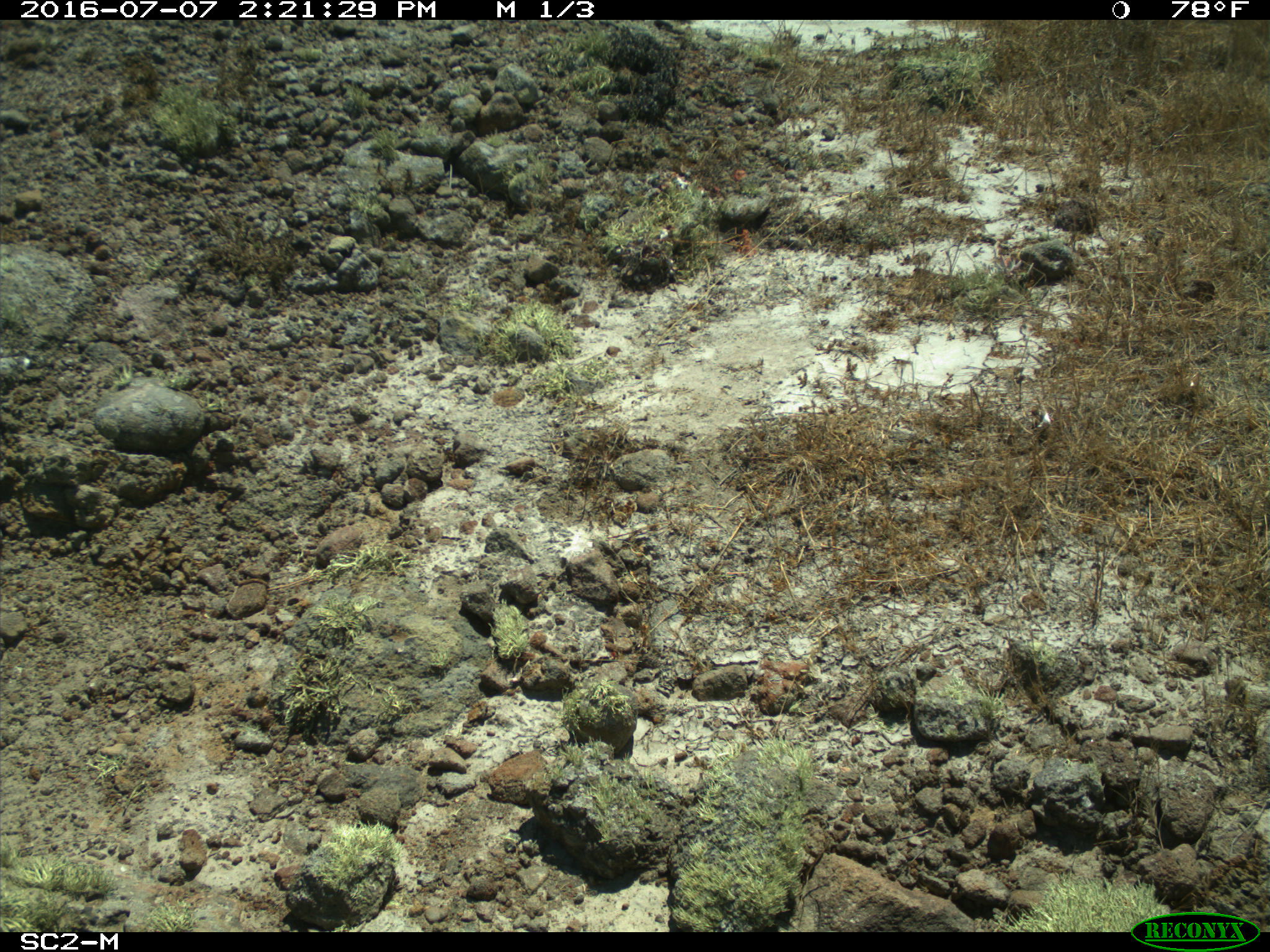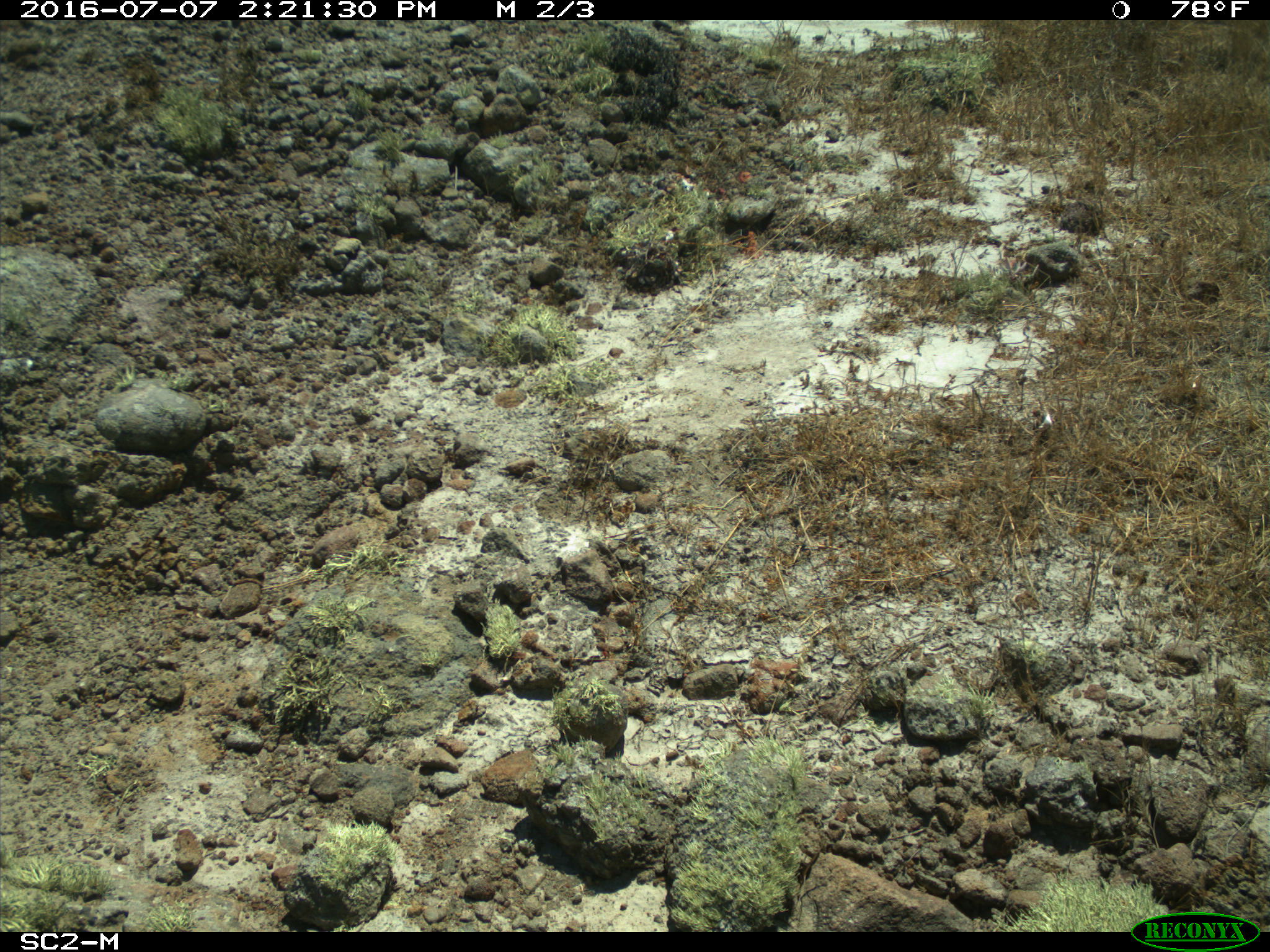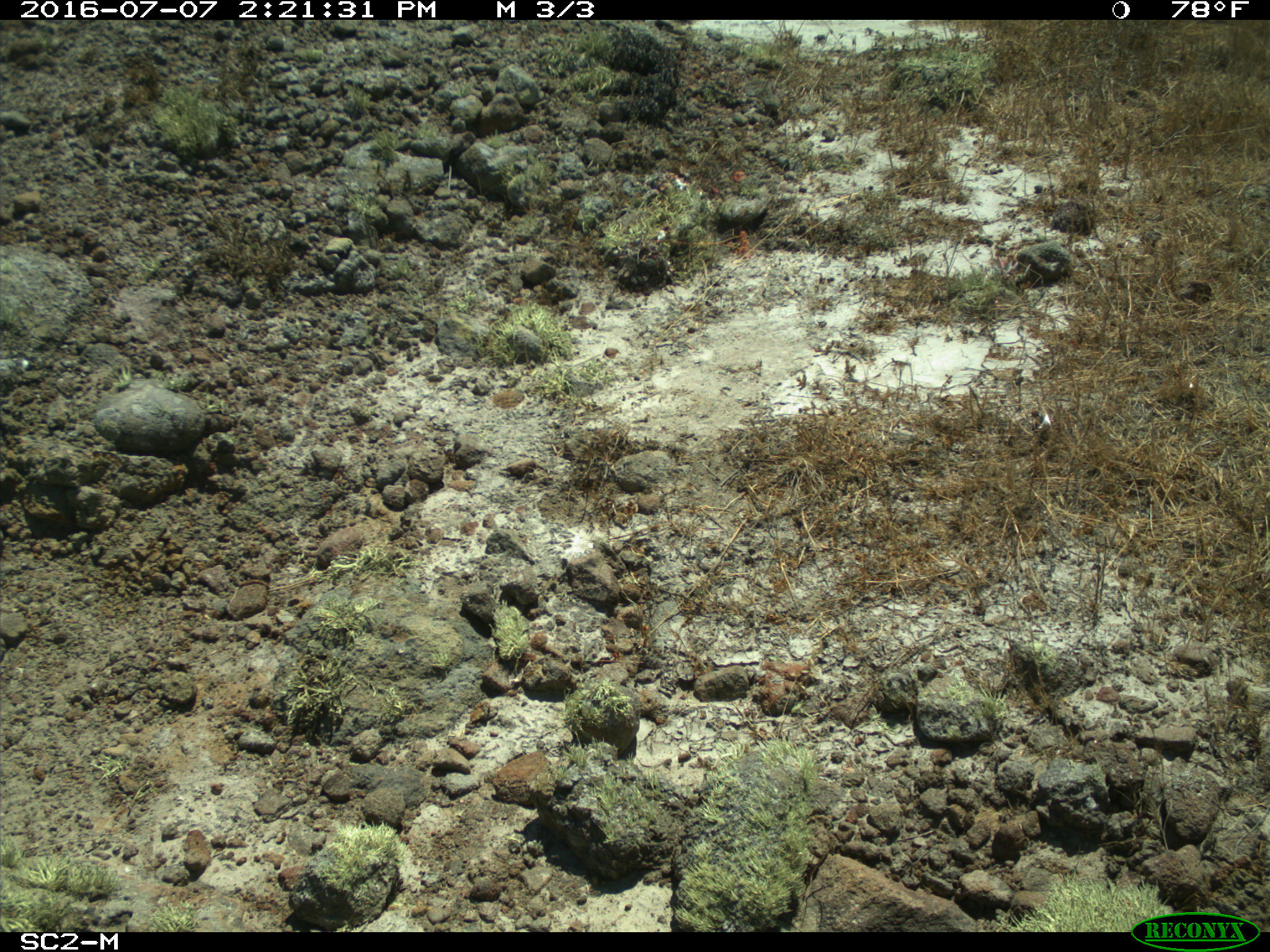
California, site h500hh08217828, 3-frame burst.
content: no animal present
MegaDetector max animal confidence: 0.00